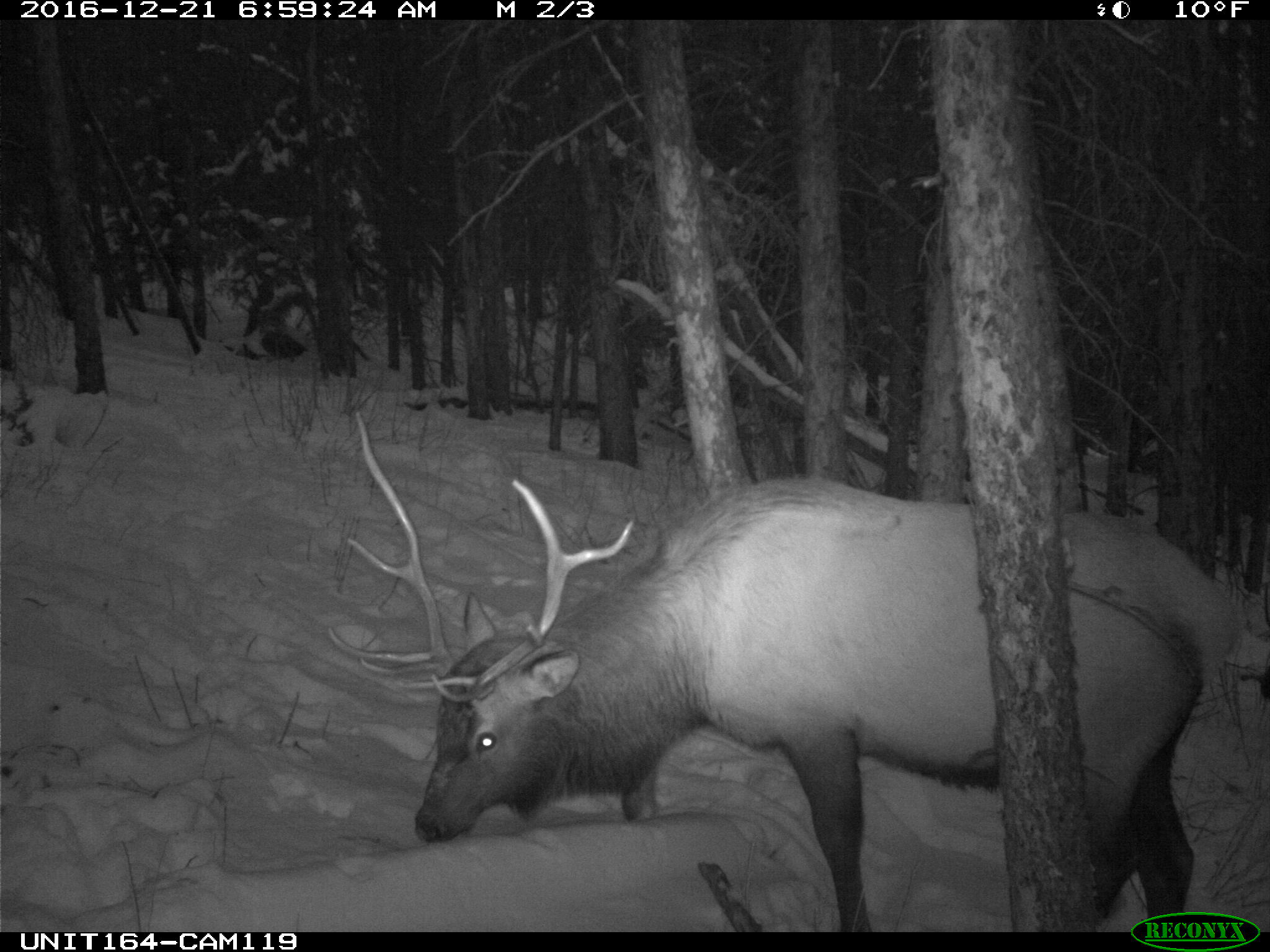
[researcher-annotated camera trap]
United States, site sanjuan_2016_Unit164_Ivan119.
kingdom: Animalia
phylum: Chordata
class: Mammalia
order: Artiodactyla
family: Cervidae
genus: Cervus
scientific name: Cervus elaphus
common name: red deer